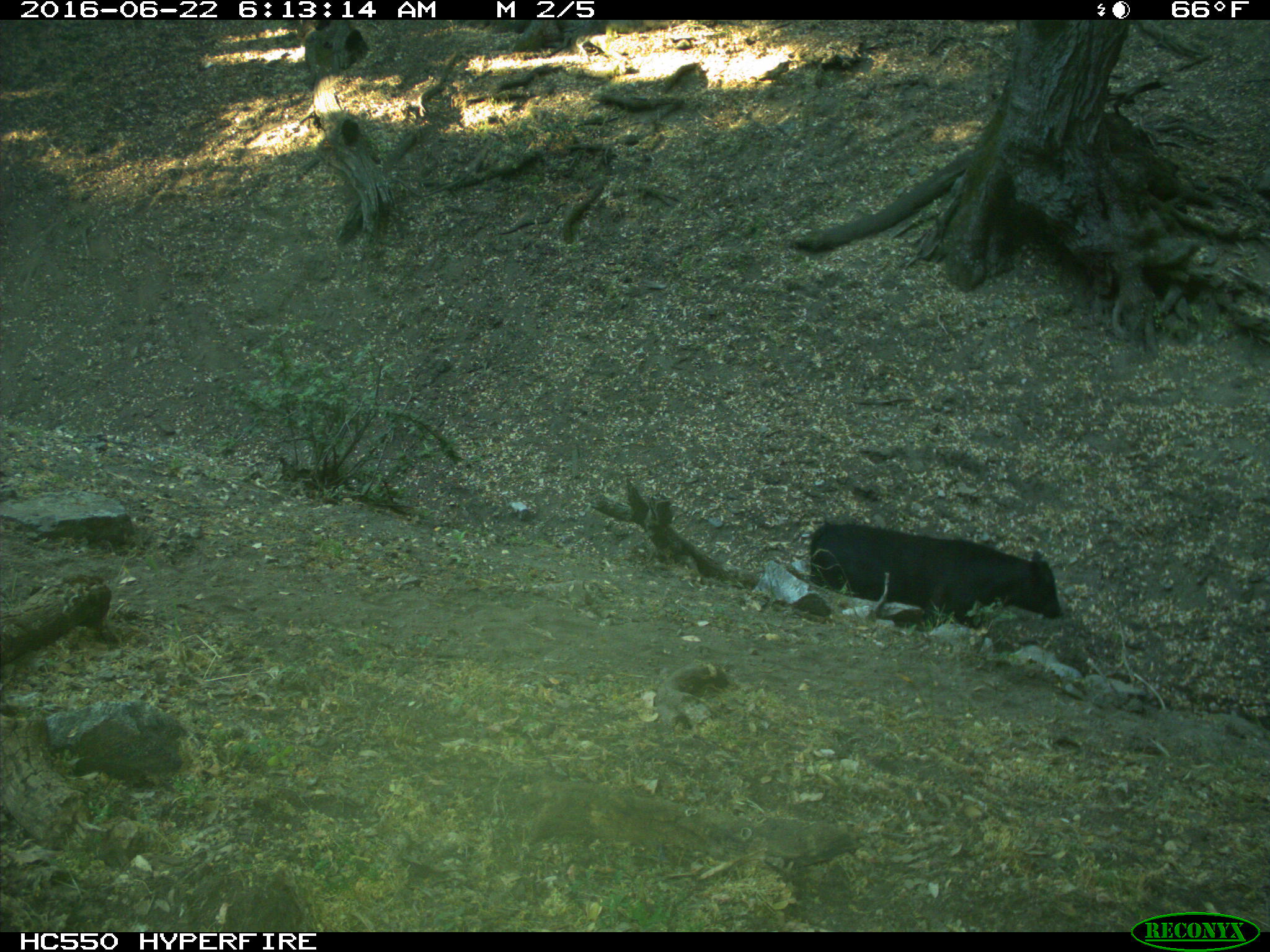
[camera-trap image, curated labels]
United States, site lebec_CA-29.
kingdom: Animalia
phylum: Chordata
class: Mammalia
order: Artiodactyla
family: Bovidae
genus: Bos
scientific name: Bos taurus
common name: domestic cow